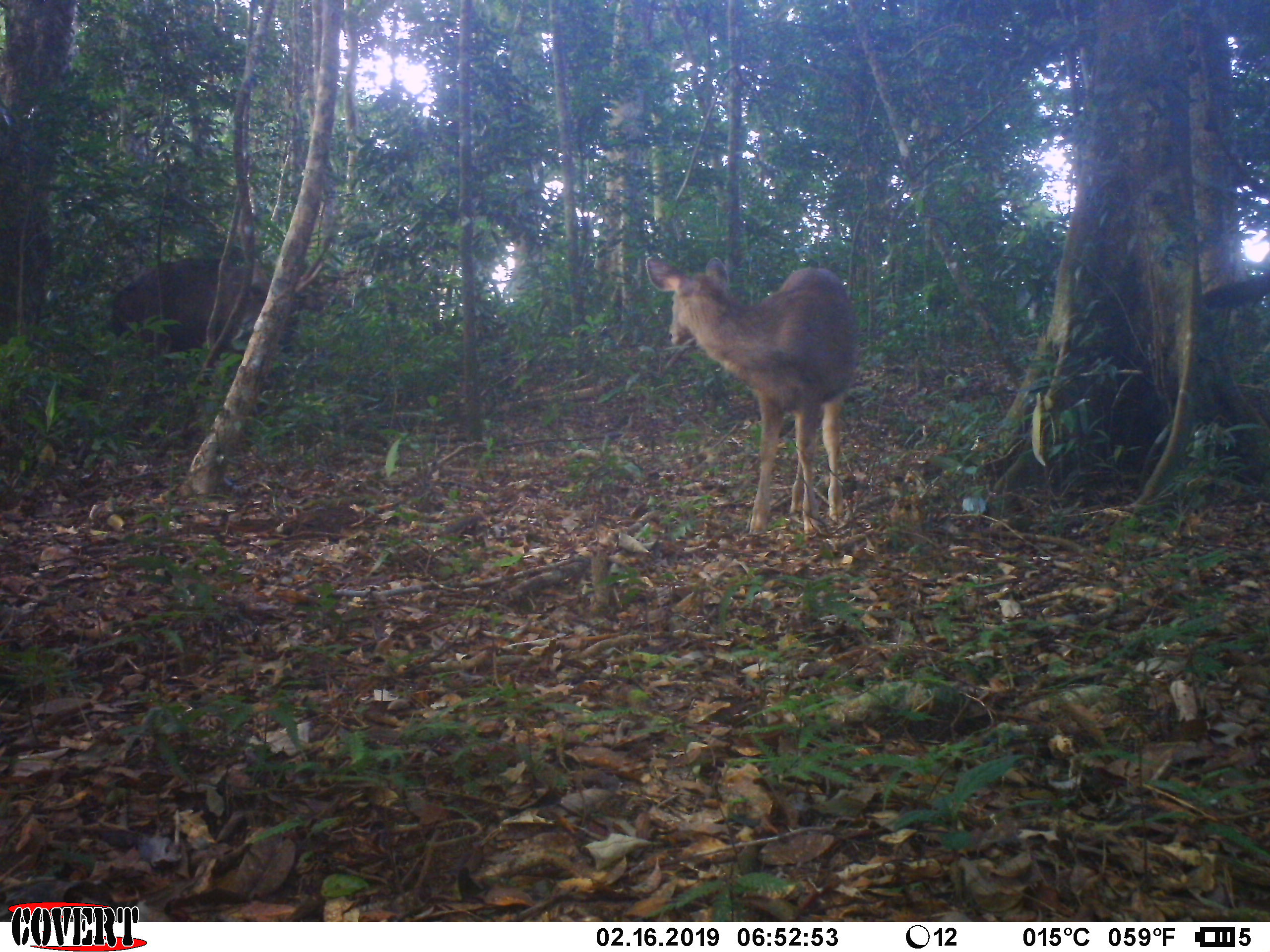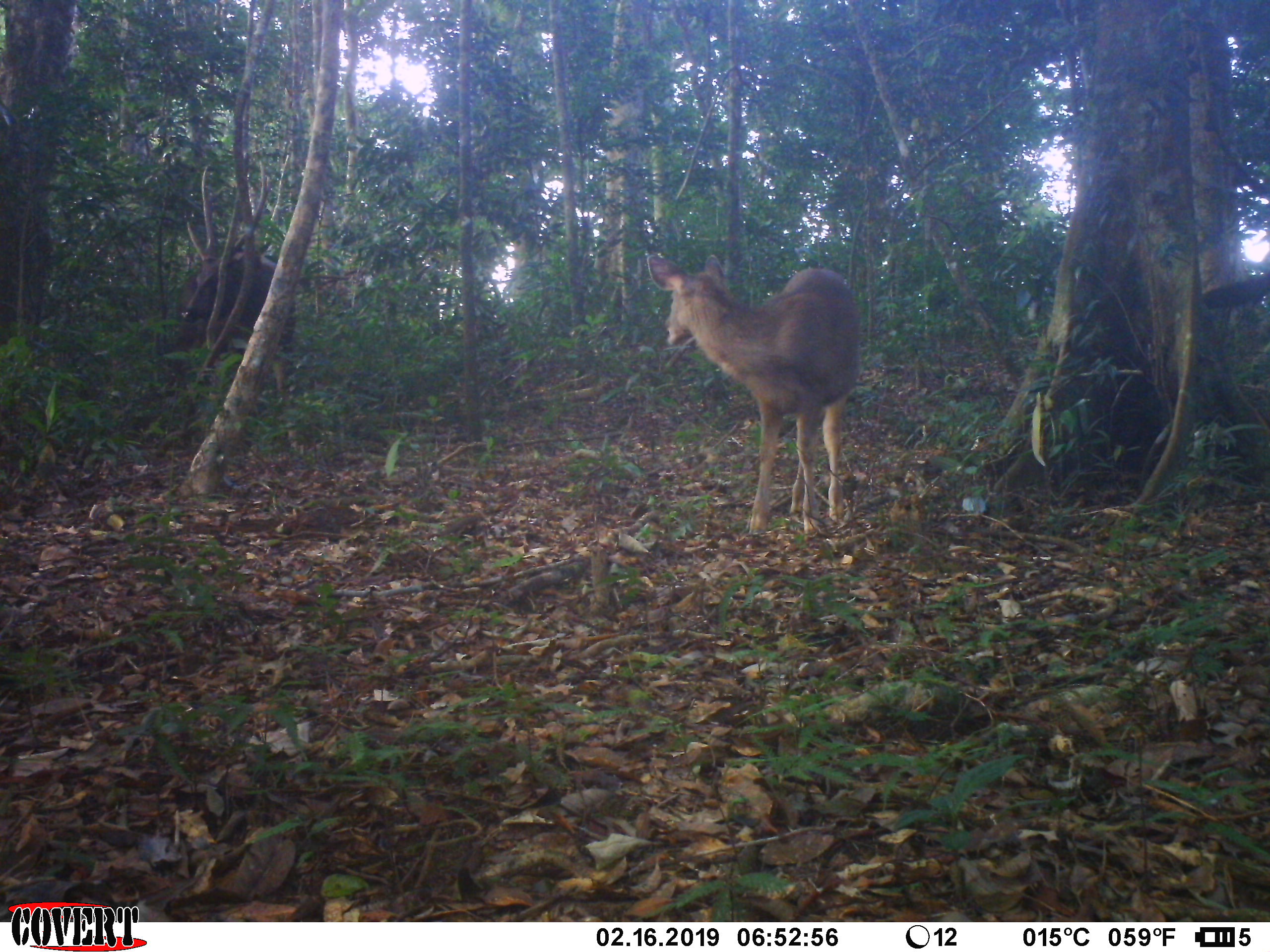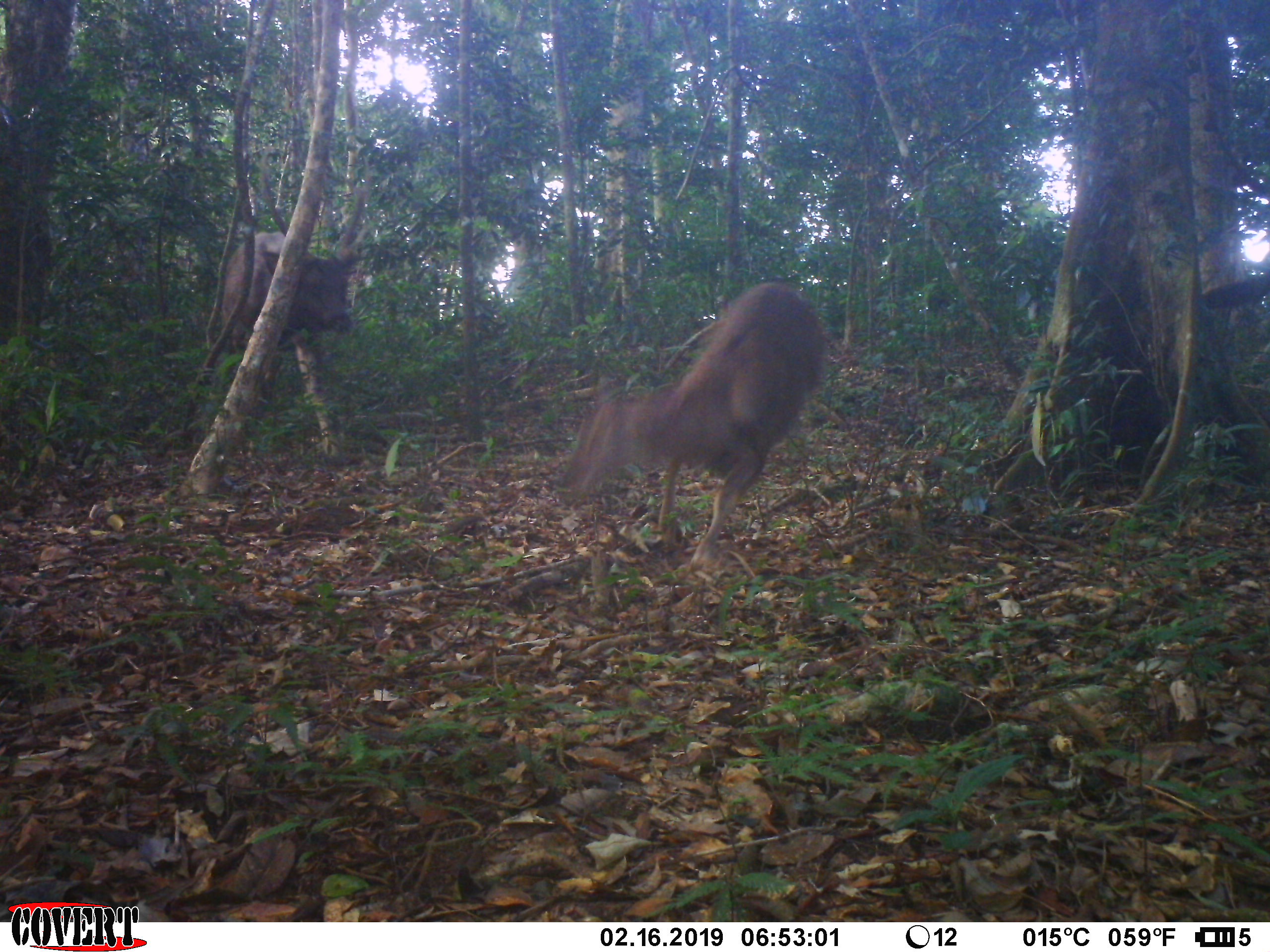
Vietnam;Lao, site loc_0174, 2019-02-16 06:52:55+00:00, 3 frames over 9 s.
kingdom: Animalia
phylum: Chordata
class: Mammalia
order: Artiodactyla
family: Cervidae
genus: Rusa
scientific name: Rusa unicolor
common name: sambar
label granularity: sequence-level